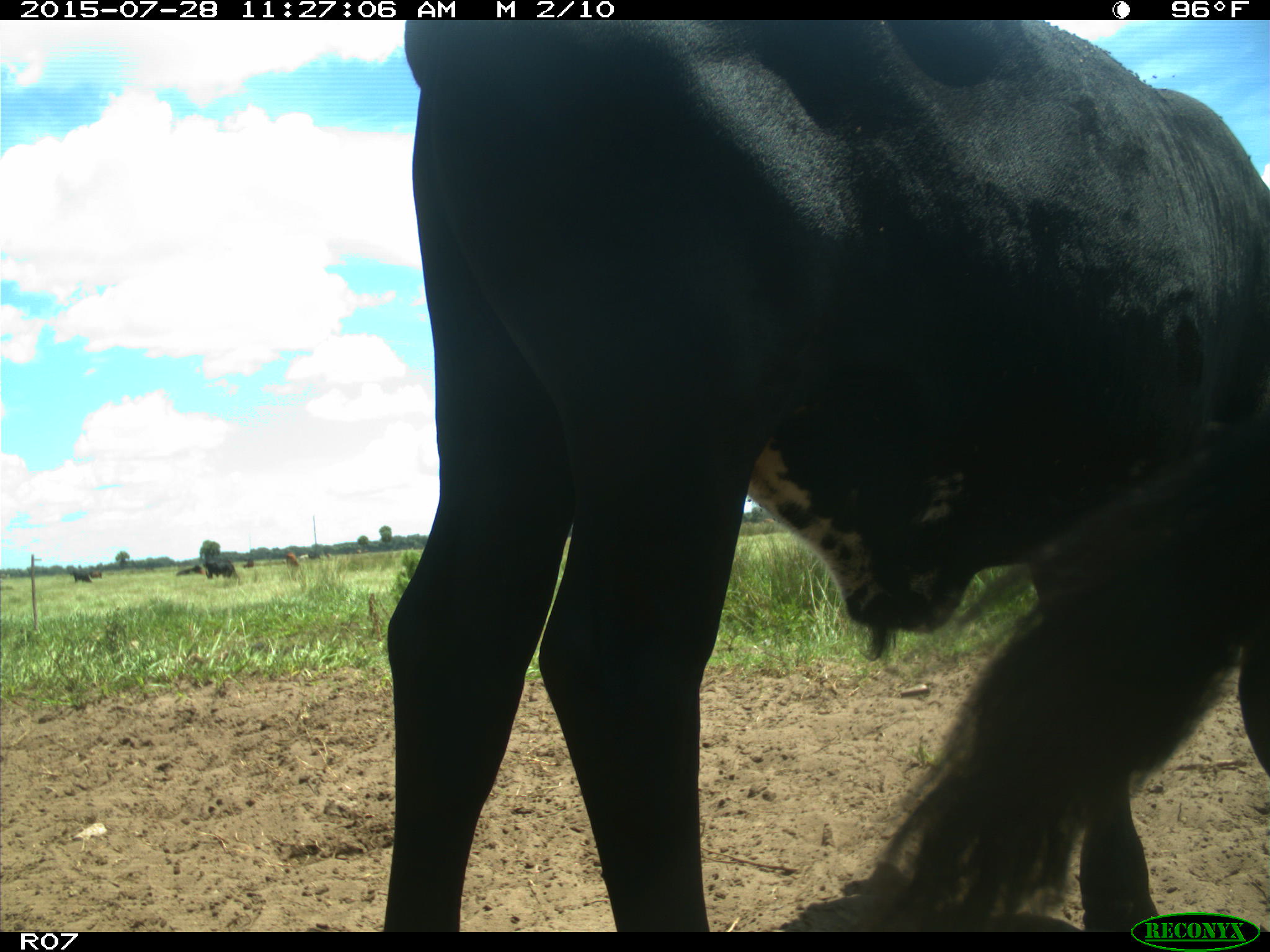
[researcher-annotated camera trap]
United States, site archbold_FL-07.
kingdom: Animalia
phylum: Chordata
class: Mammalia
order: Artiodactyla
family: Bovidae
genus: Bos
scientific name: Bos taurus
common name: domestic cow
Bos taurus (domestic cow).